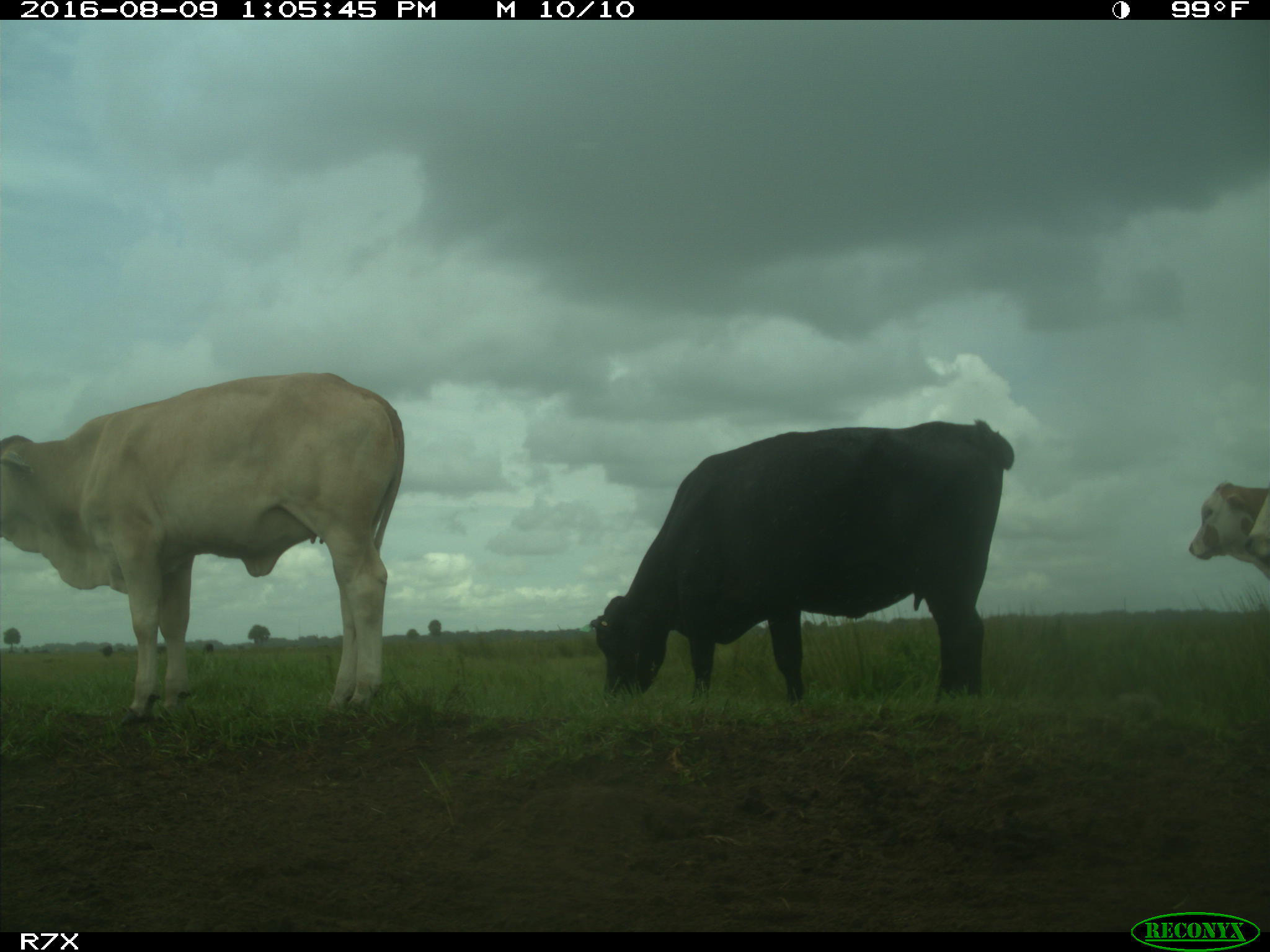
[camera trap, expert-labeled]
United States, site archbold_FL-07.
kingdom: Animalia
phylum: Chordata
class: Mammalia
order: Artiodactyla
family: Bovidae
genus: Bos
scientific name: Bos taurus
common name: domestic cow